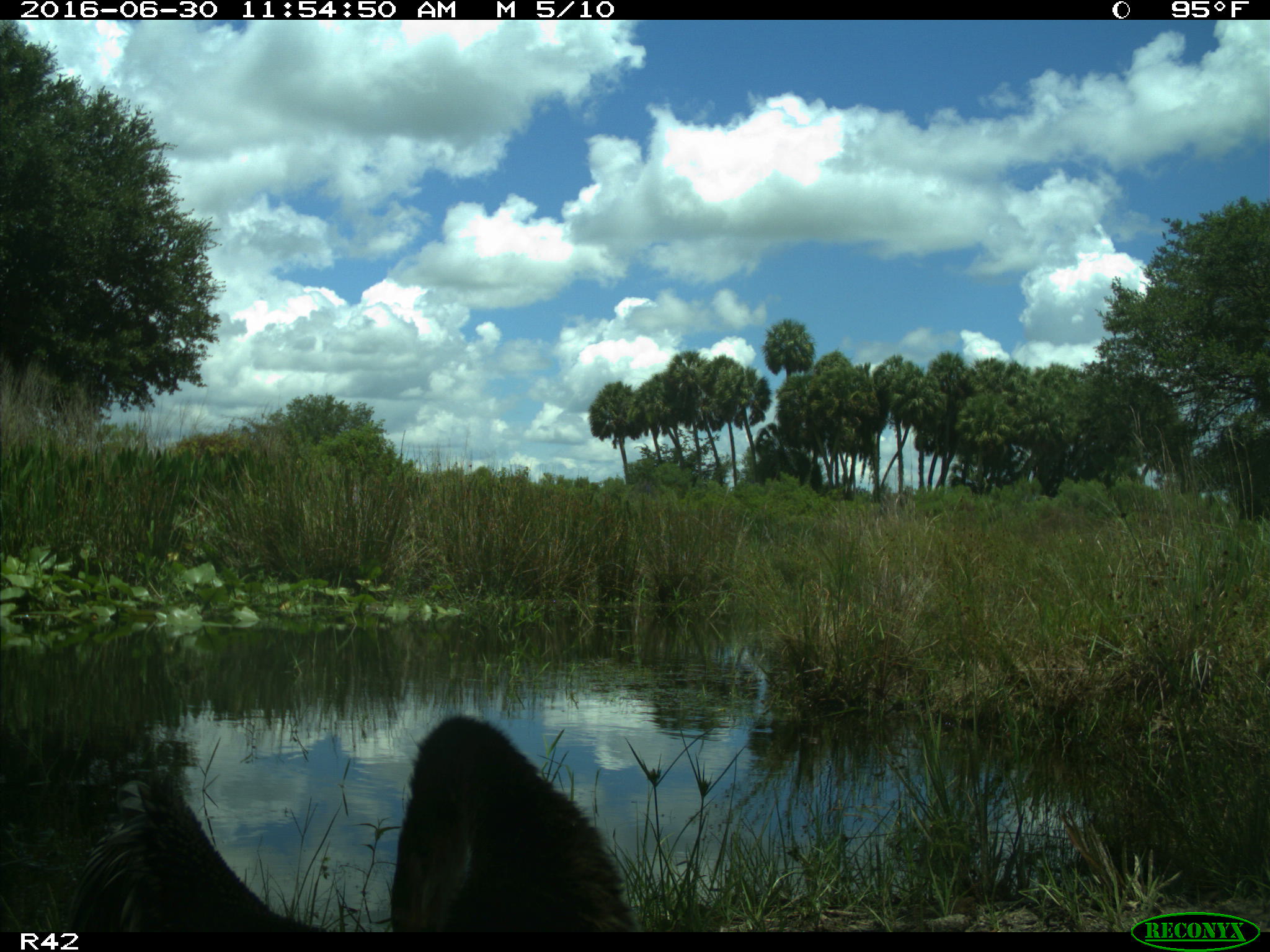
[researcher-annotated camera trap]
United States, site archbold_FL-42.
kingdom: Animalia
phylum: Chordata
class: Aves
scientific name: Aves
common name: birds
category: unidentified bird